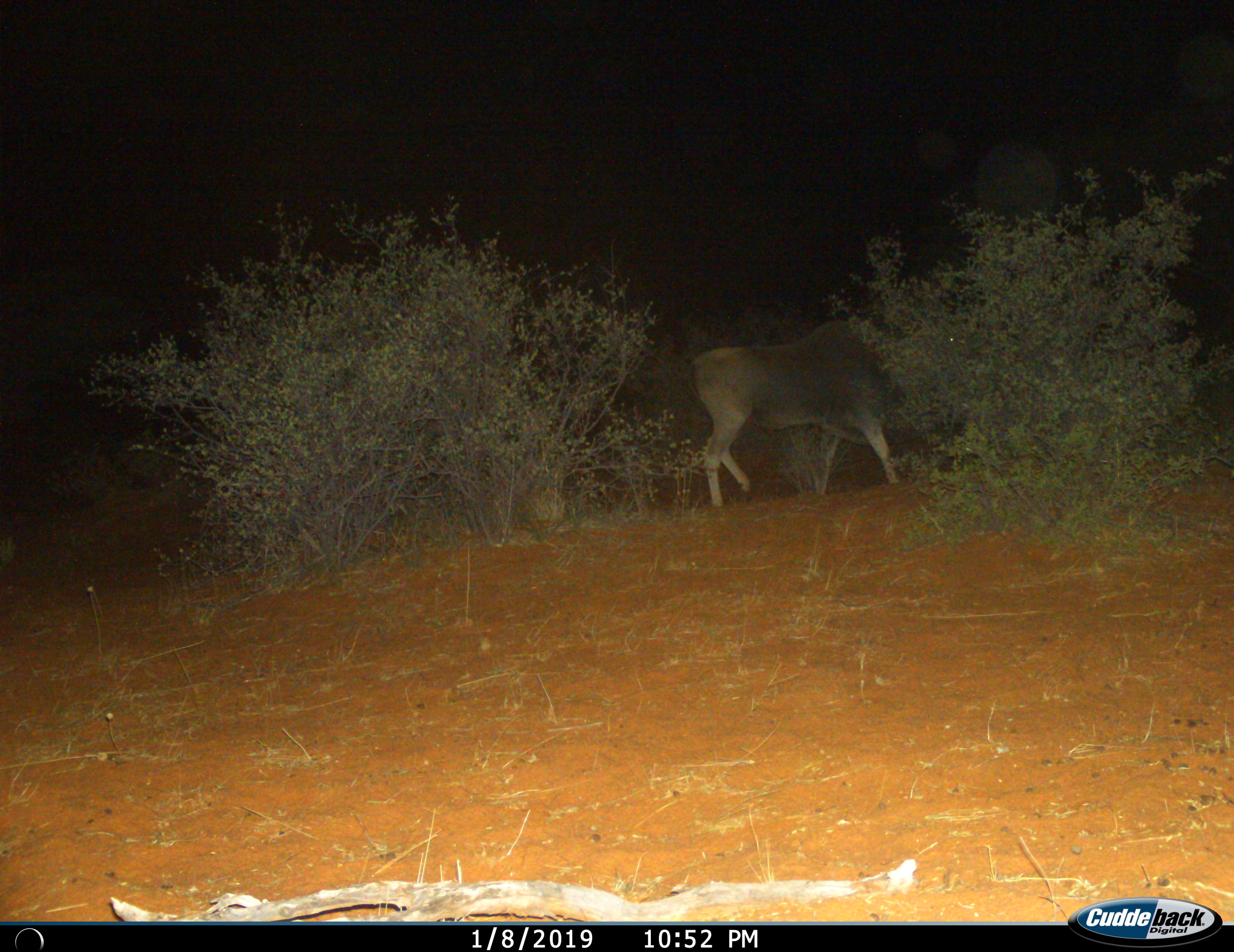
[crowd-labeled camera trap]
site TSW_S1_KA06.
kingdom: Animalia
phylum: Chordata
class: Mammalia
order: Artiodactyla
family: Bovidae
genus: Tragelaphus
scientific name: Tragelaphus oryx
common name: eland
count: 1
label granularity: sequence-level